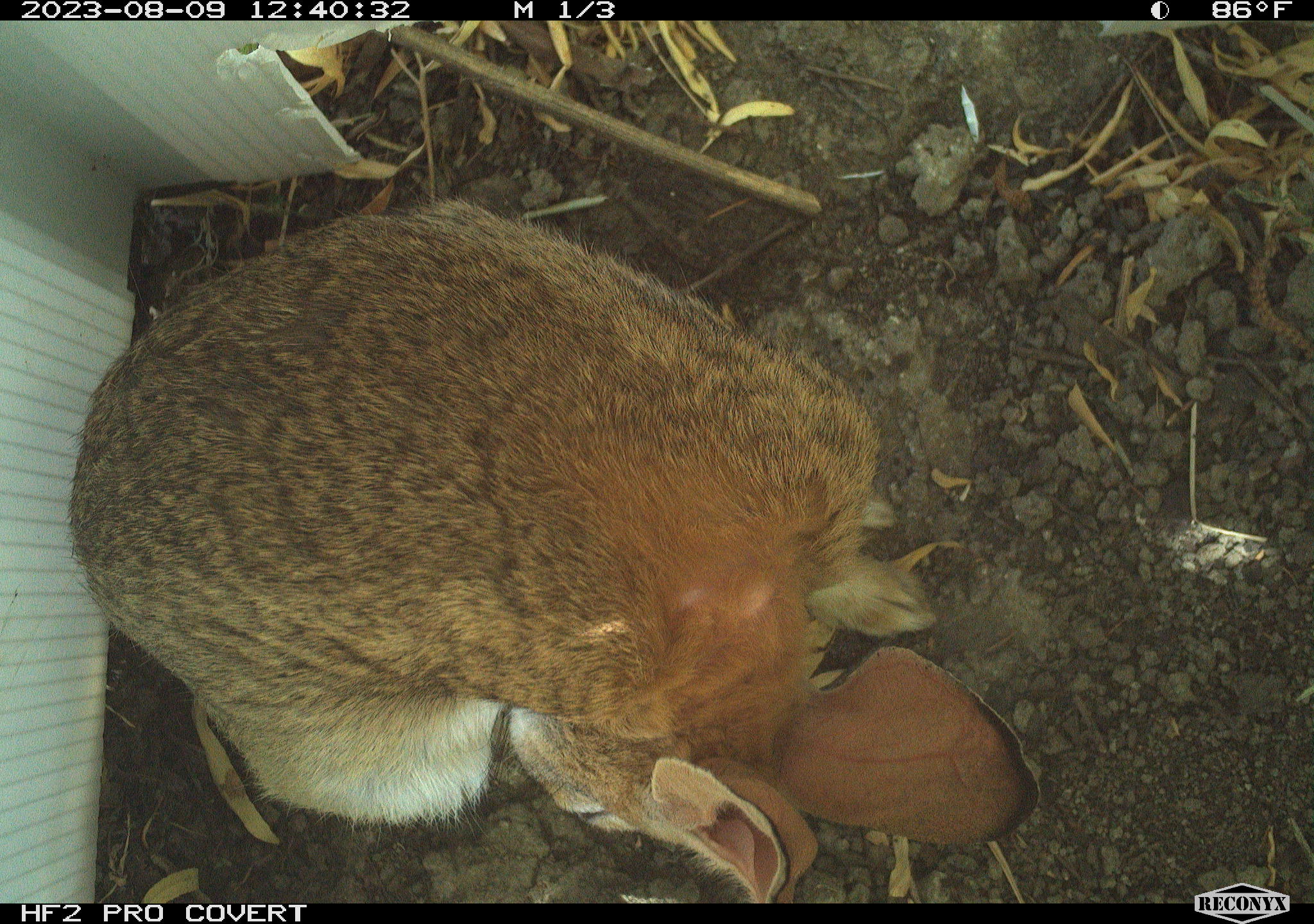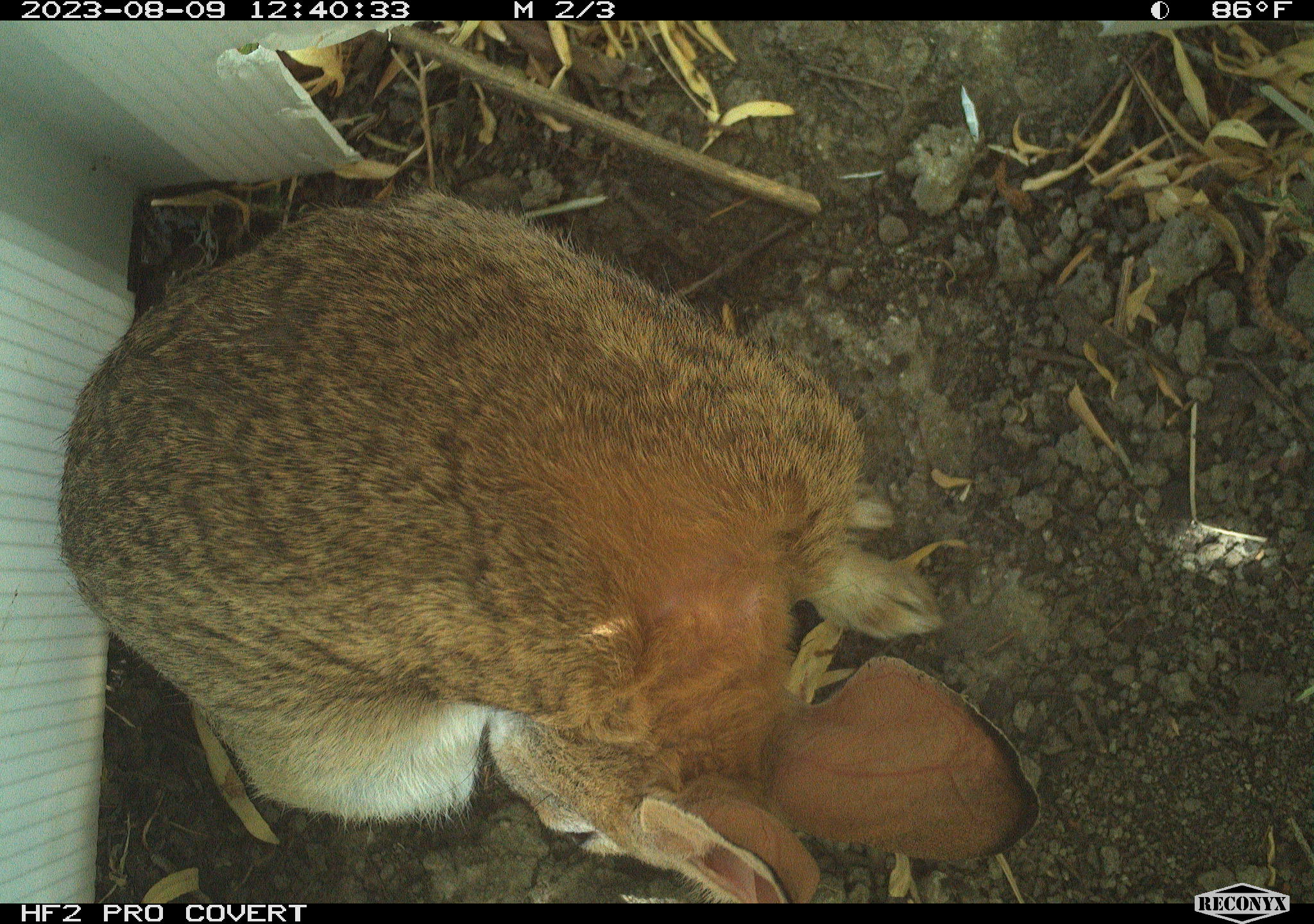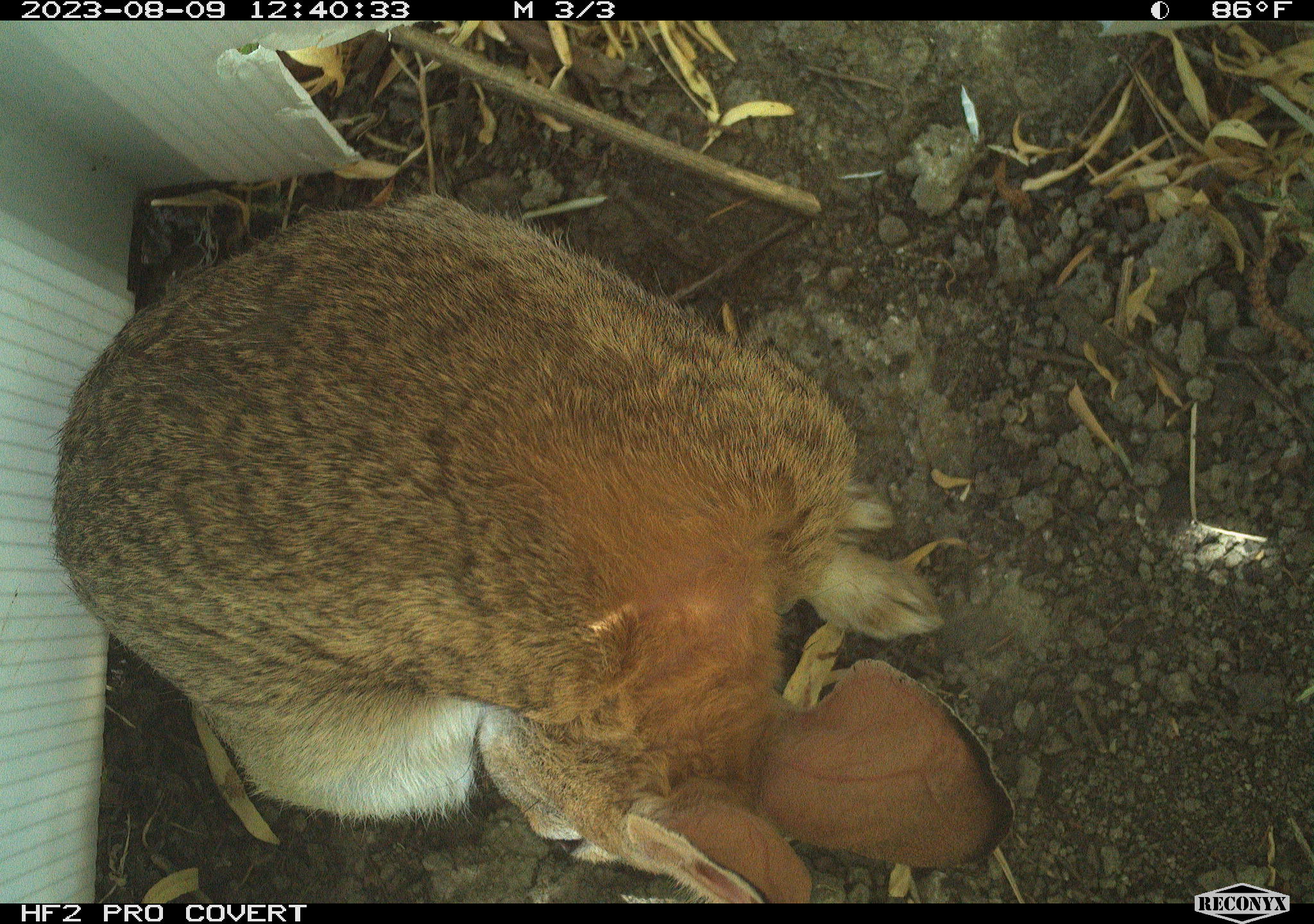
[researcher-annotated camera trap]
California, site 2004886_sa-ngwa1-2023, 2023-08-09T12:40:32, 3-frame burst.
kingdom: Animalia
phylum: Chordata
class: Mammalia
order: Lagomorpha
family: Leporidae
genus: Sylvilagus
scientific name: Sylvilagus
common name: cottontail rabbits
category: sylvilagus species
Sylvilagus species (cottontail rabbits) (Sylvilagus).